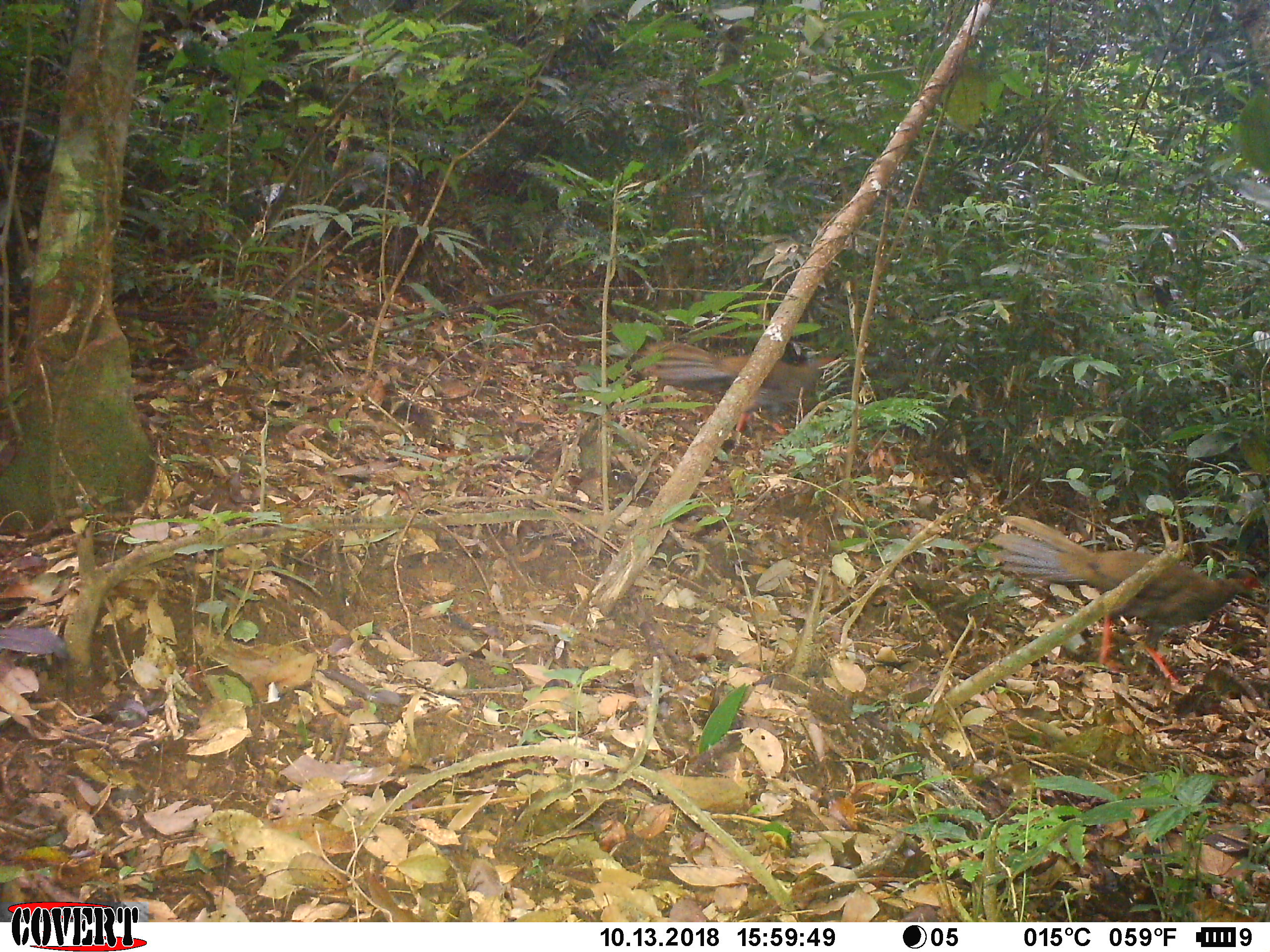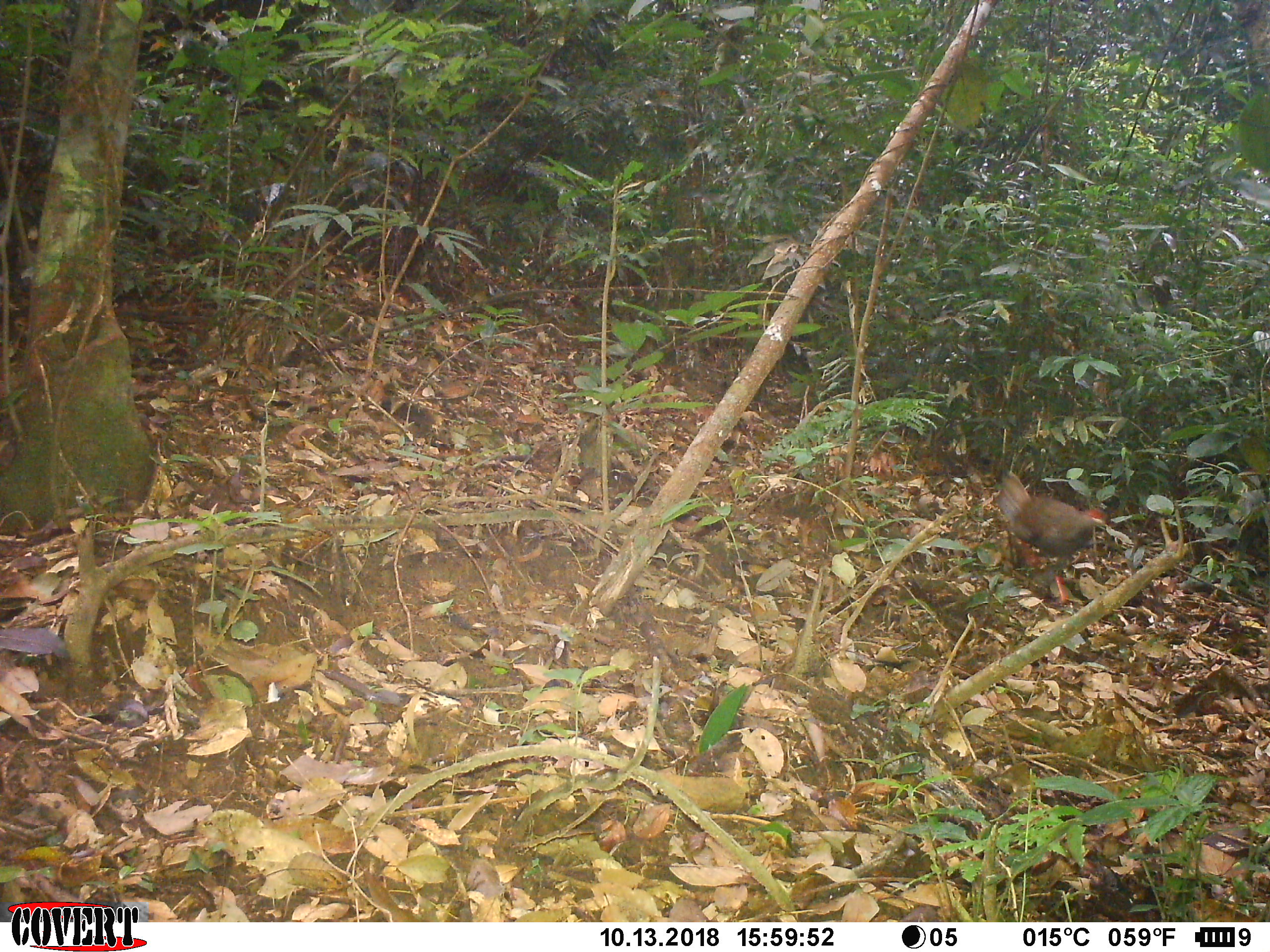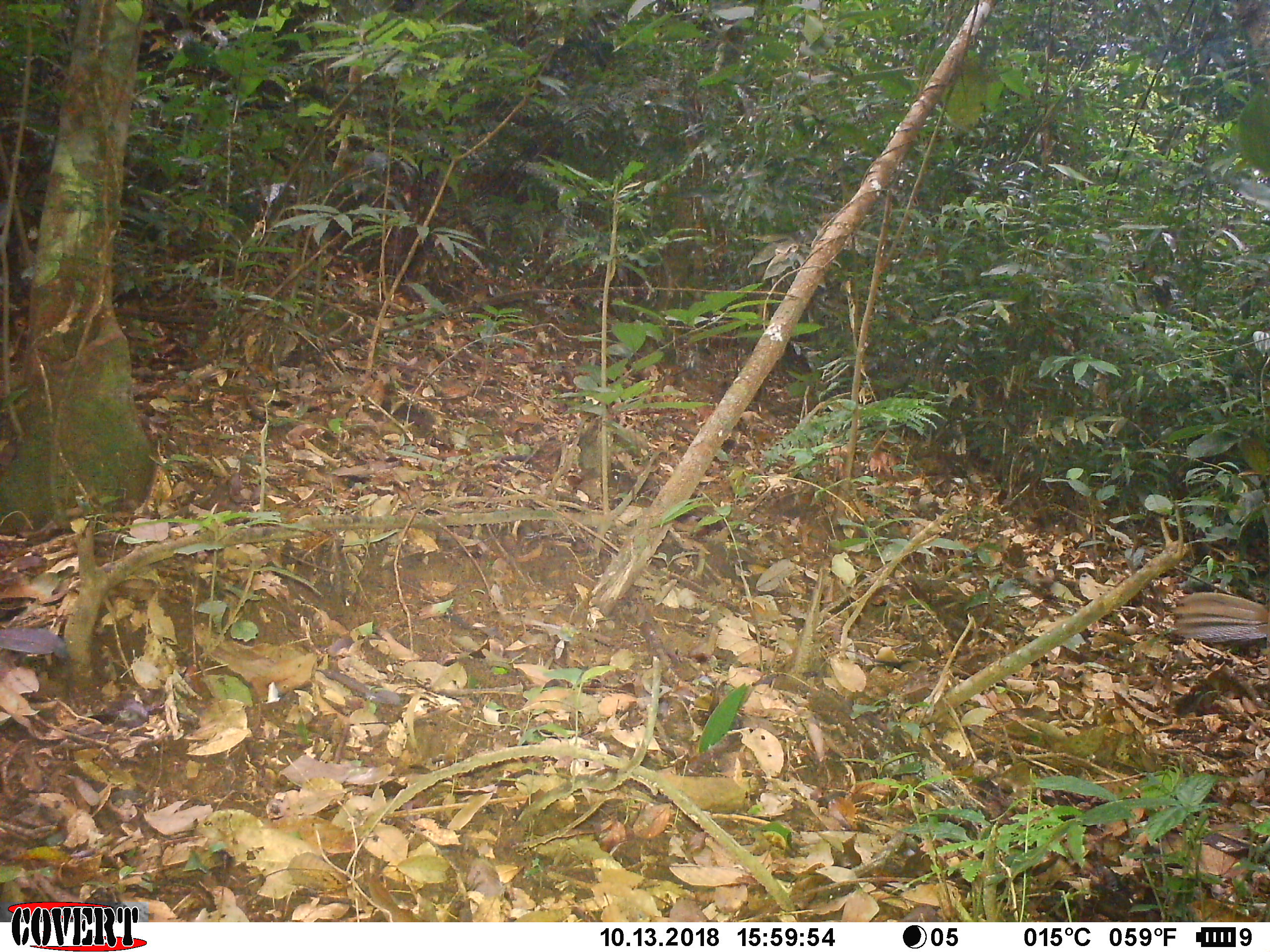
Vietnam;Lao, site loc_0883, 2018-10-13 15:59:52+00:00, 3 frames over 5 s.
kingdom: Animalia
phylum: Chordata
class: Aves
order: Galliformes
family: Phasianidae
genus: Lophura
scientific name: Lophura nycthemera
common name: silver pheasant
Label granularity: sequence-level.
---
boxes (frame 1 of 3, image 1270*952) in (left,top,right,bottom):
silver pheasant: (988,515,1265,688); (635,340,838,435)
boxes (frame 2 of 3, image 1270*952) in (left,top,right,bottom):
silver pheasant: (995,466,1111,607)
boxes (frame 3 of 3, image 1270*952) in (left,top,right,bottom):
silver pheasant: (1174,592,1270,642)